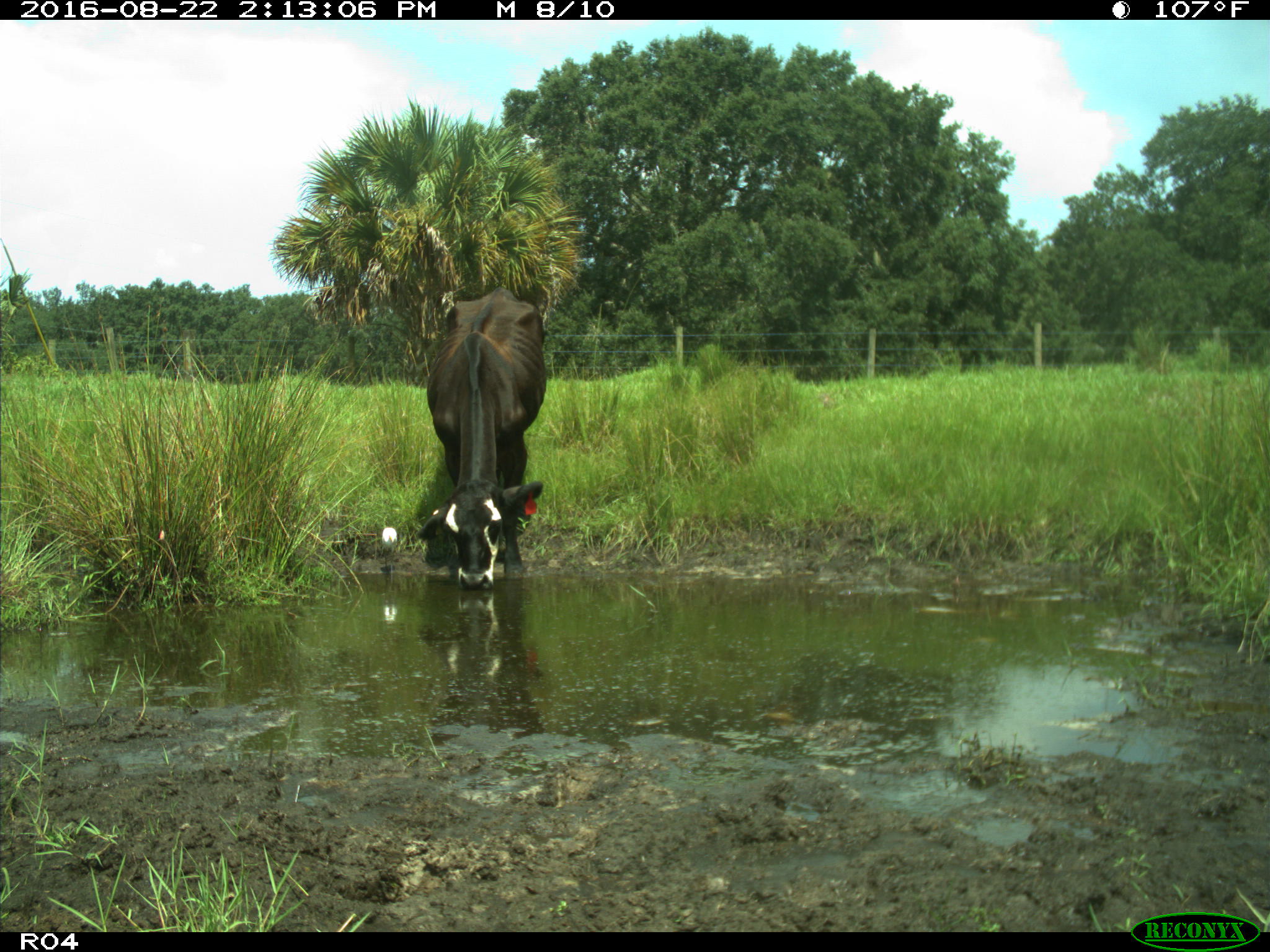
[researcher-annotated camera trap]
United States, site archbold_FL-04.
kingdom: Animalia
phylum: Chordata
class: Mammalia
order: Artiodactyla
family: Bovidae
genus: Bos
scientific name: Bos taurus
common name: domestic cow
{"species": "Bos taurus (domestic cow)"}